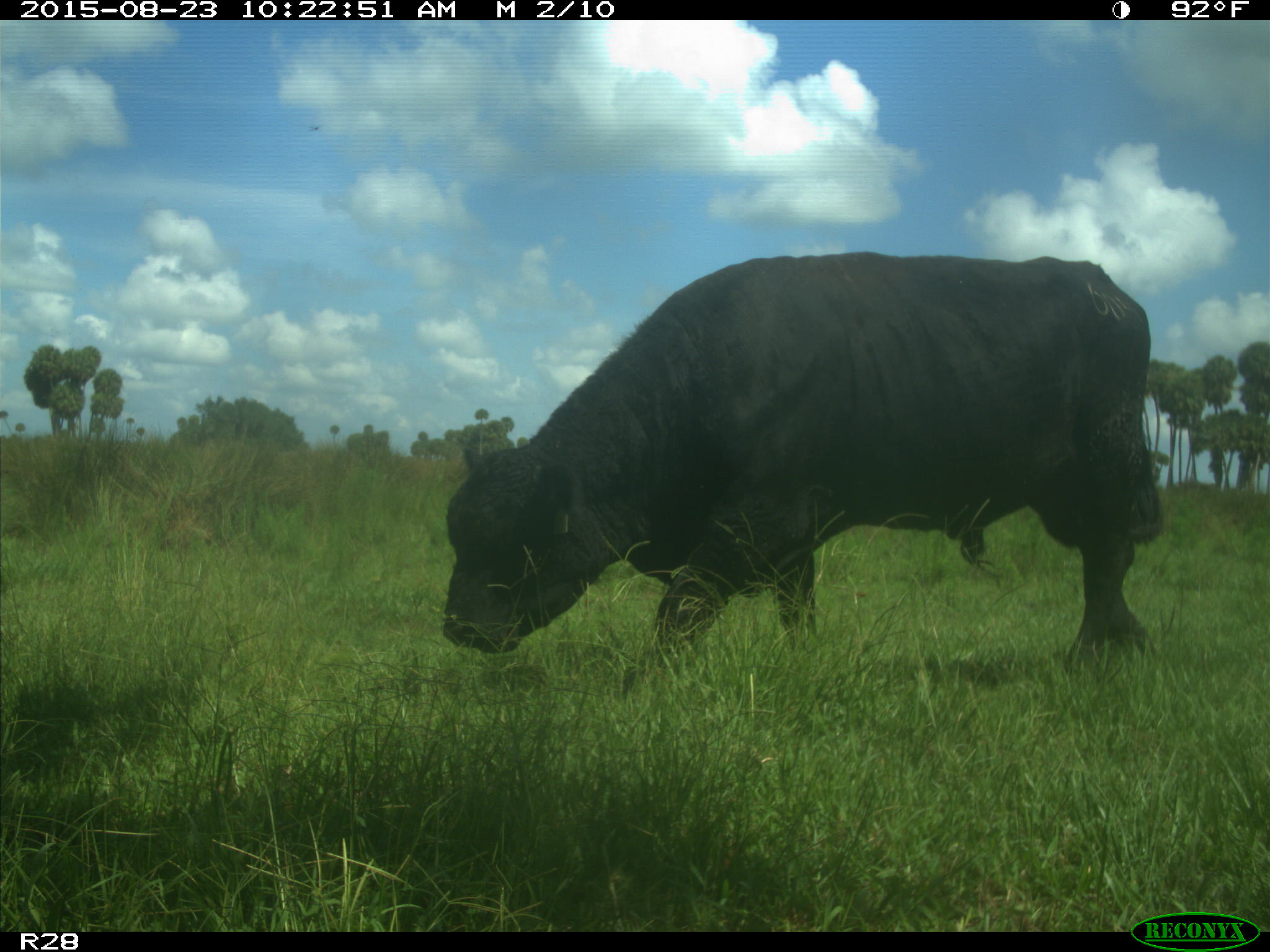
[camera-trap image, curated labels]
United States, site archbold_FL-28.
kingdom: Animalia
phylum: Chordata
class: Mammalia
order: Artiodactyla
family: Bovidae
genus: Bos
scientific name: Bos taurus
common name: domestic cow